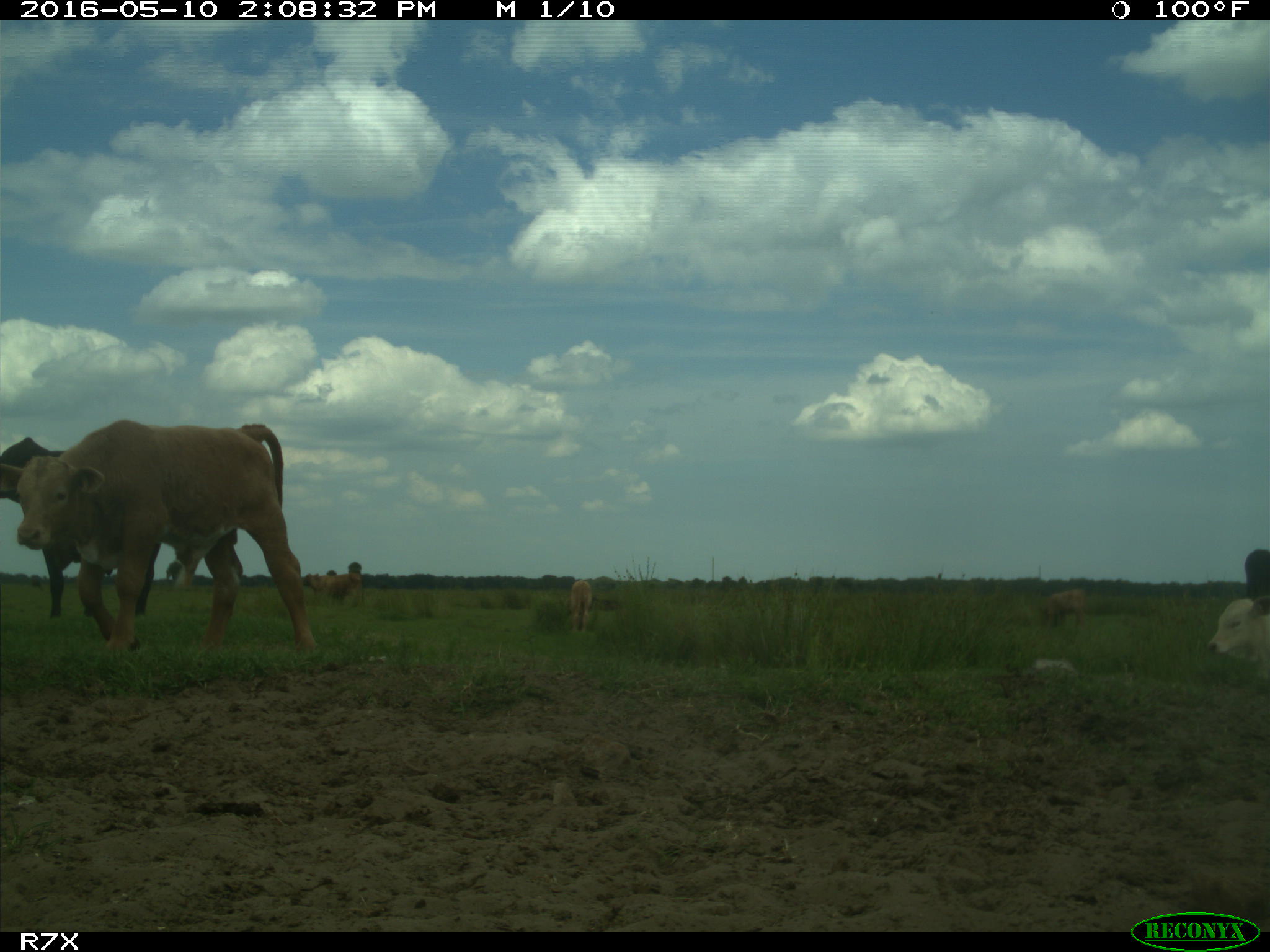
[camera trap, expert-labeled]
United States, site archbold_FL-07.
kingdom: Animalia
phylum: Chordata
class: Mammalia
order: Artiodactyla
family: Bovidae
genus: Bos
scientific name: Bos taurus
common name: domestic cow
Bos taurus (domestic cow).